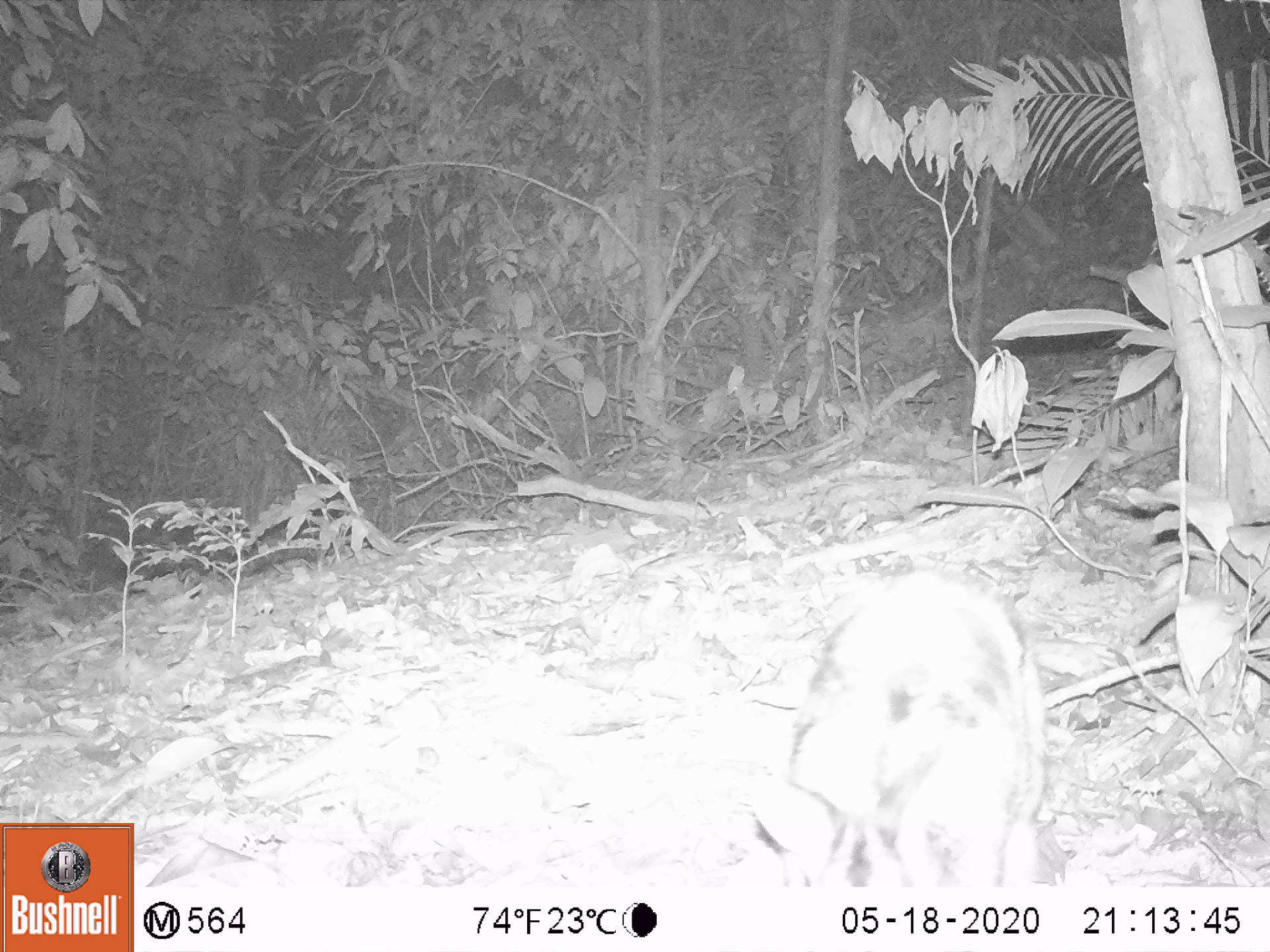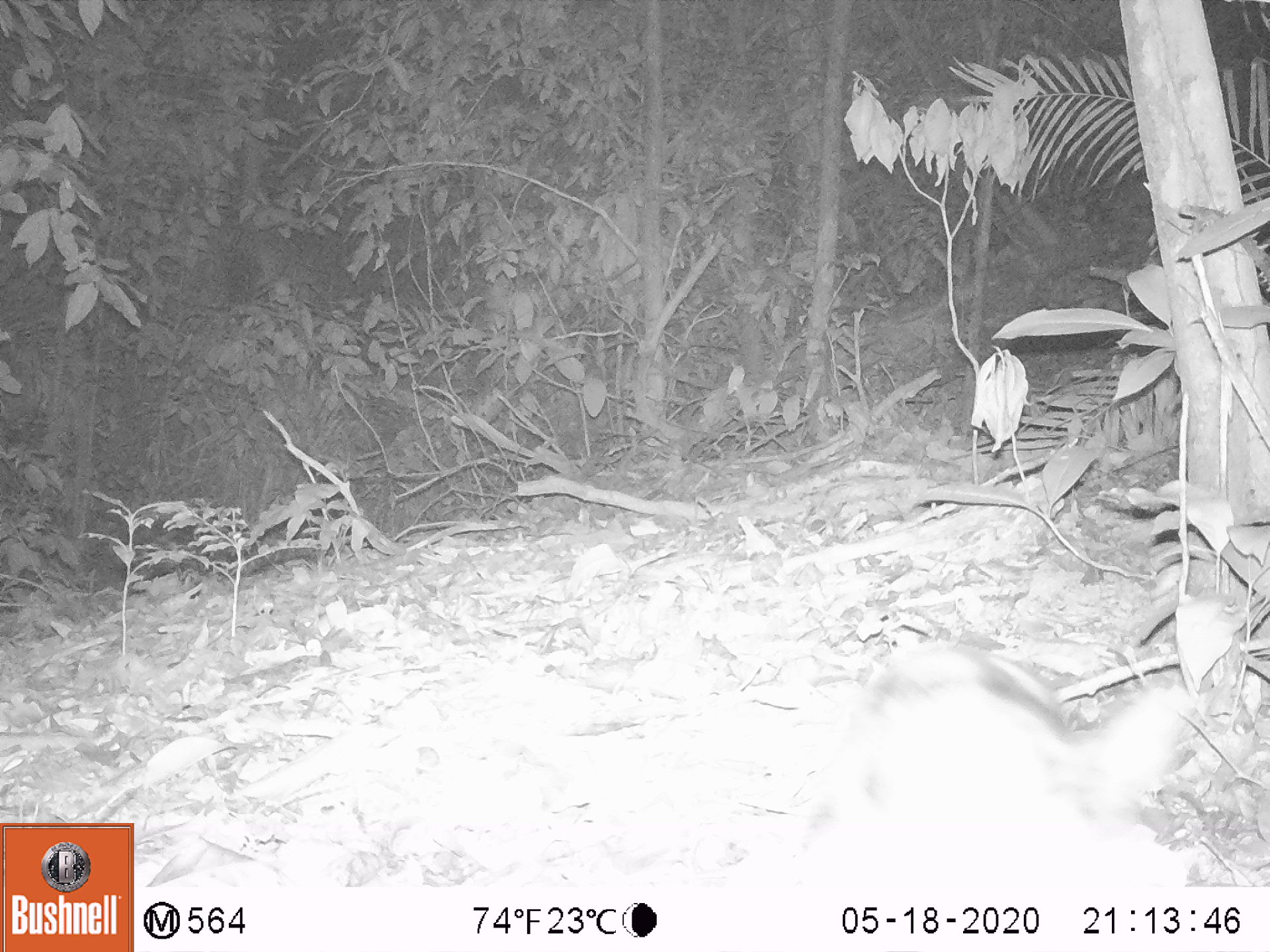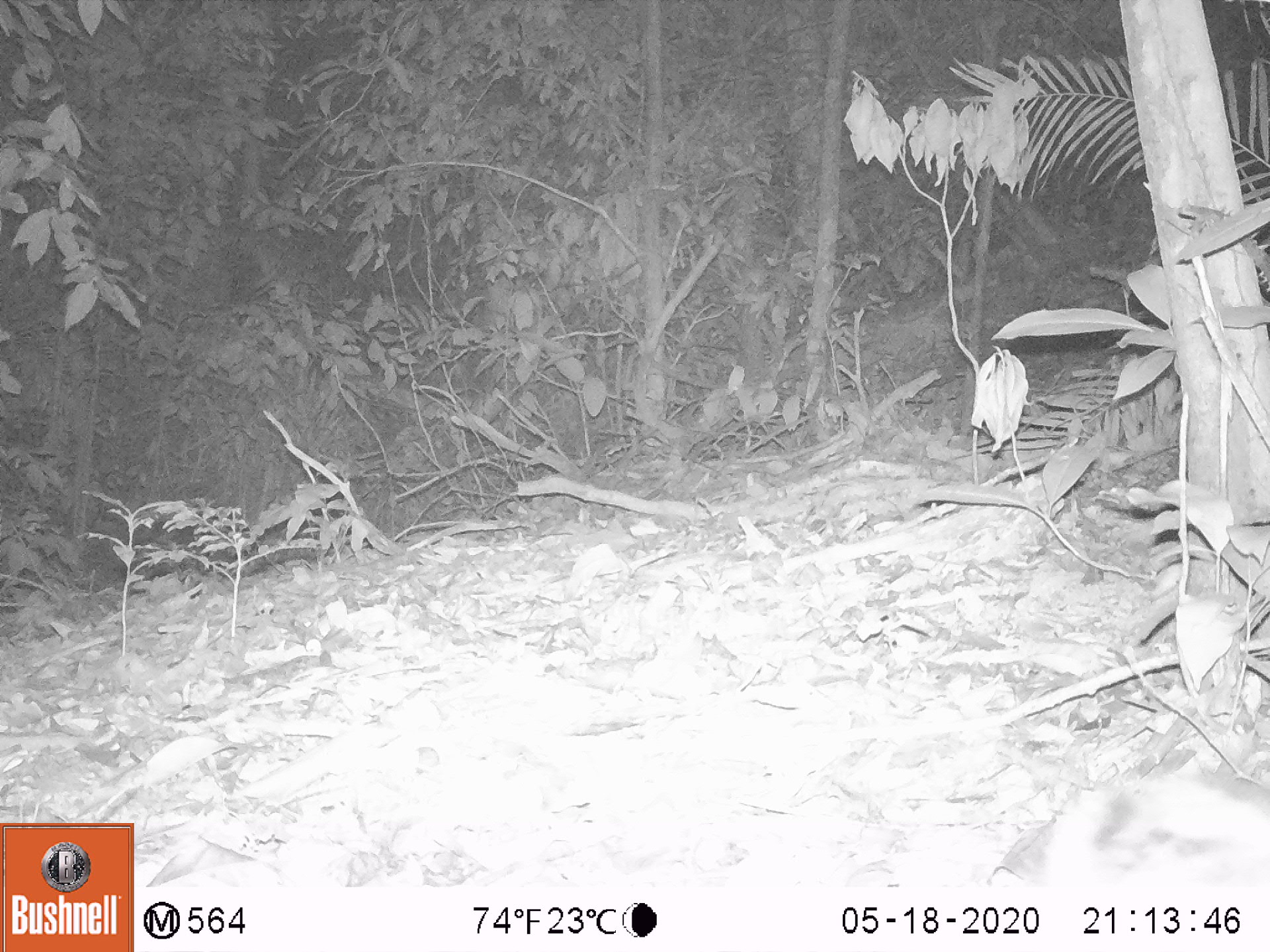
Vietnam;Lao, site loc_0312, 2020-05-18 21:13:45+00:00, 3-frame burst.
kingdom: Animalia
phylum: Chordata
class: Mammalia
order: Lagomorpha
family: Leporidae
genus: Nesolagus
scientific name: Nesolagus timminsi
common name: annamite striped rabbit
Annamite striped rabbit (Nesolagus timminsi). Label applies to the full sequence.